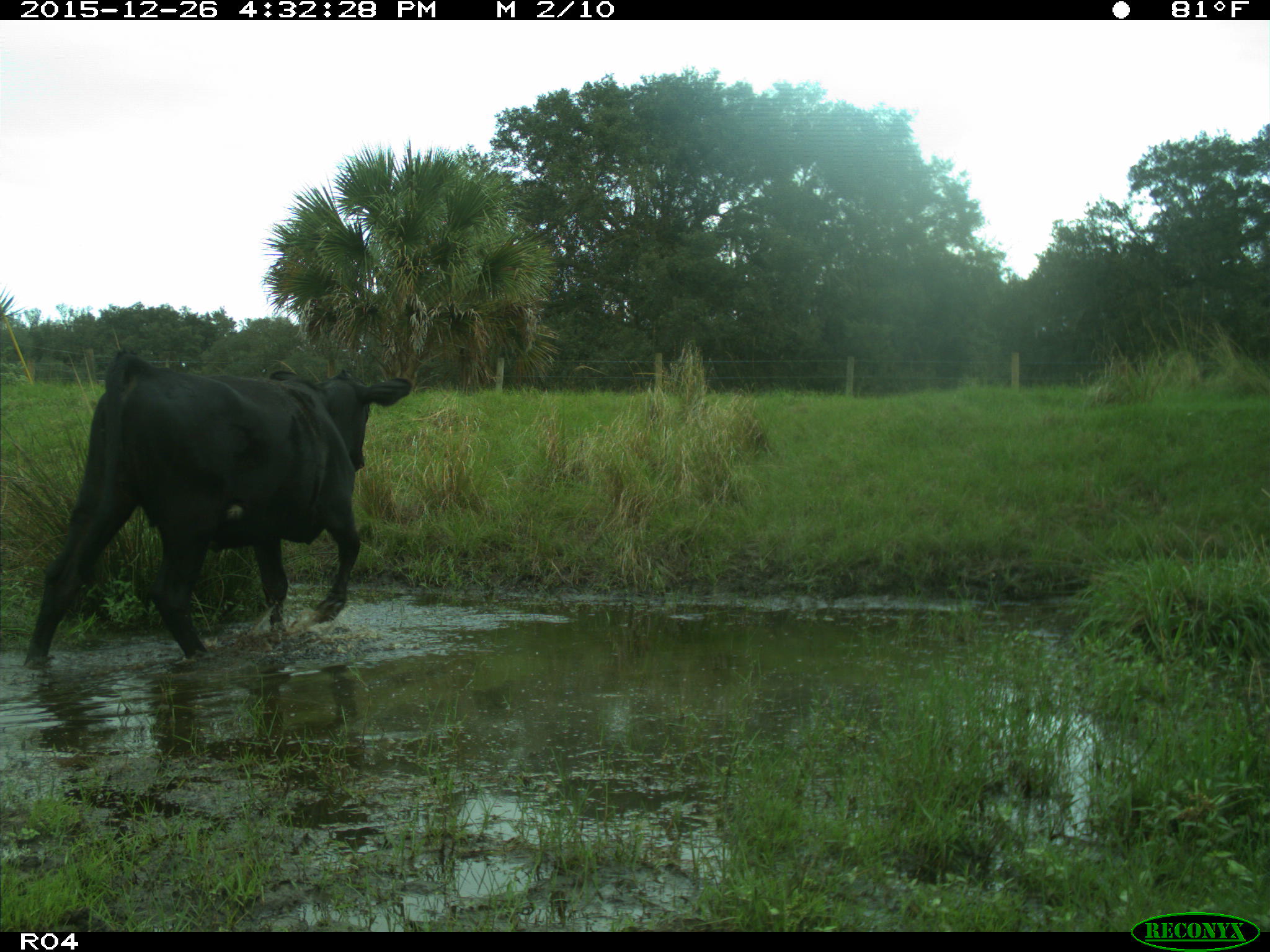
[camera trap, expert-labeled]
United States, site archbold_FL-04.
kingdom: Animalia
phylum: Chordata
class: Mammalia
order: Artiodactyla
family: Bovidae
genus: Bos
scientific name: Bos taurus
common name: domestic cow